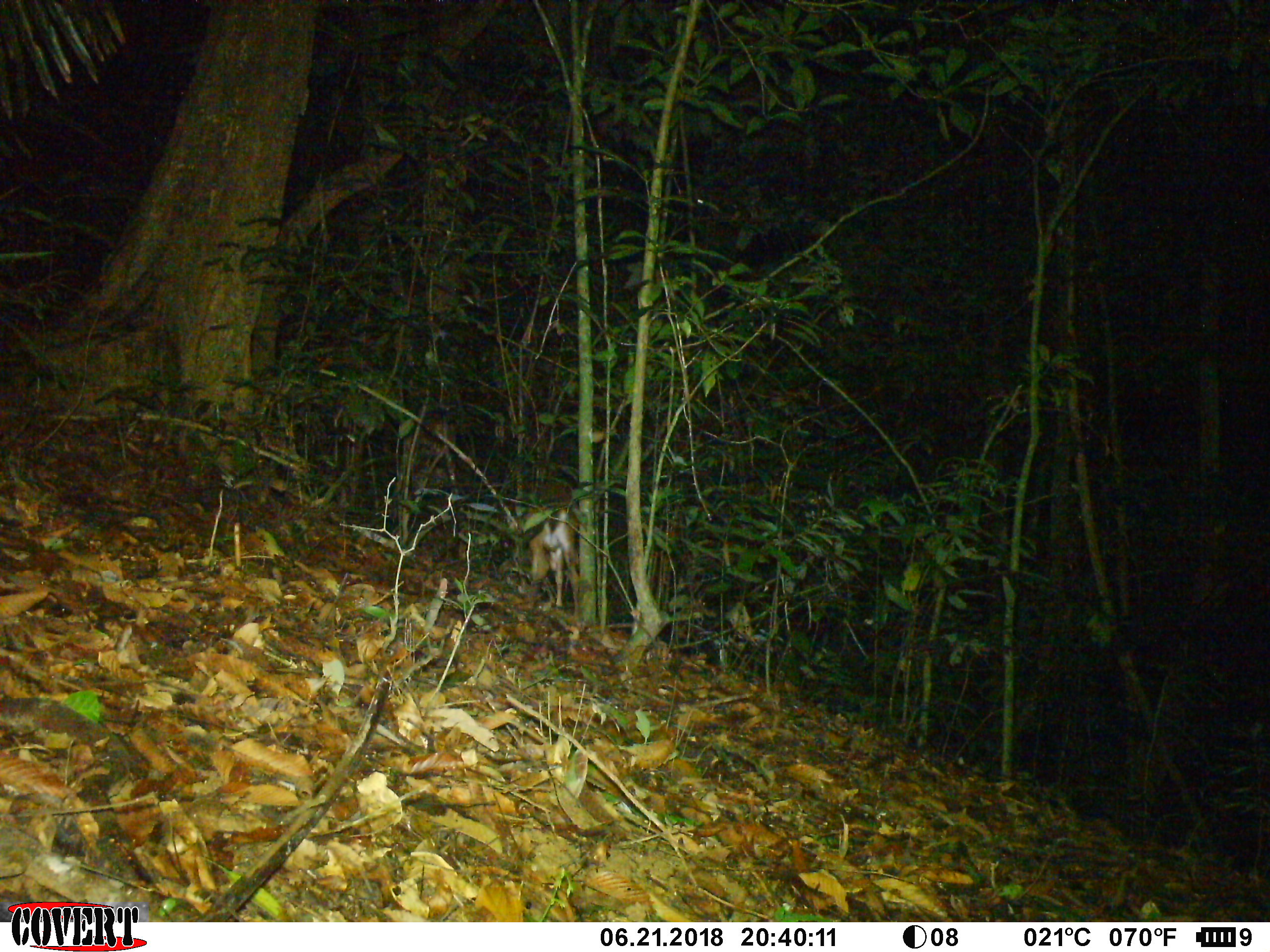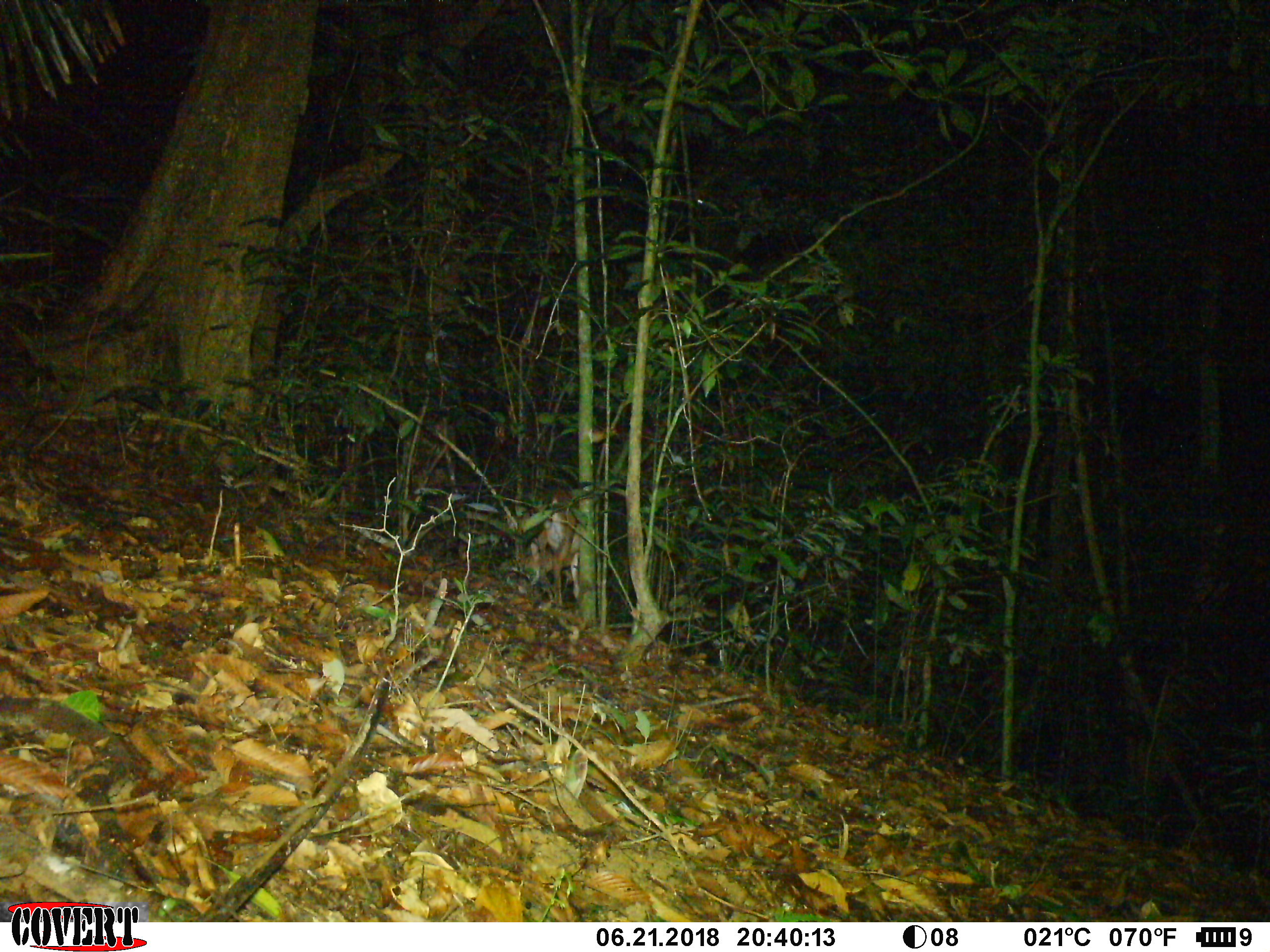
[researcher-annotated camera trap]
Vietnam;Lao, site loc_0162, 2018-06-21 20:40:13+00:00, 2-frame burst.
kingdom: Animalia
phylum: Chordata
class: Mammalia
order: Artiodactyla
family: Cervidae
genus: Muntiacus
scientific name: Muntiacus vuquangensis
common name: large-antlered muntjac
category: large antlered muntjac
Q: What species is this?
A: Large antlered muntjac (large-antlered muntjac) (Muntiacus vuquangensis).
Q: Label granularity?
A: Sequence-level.